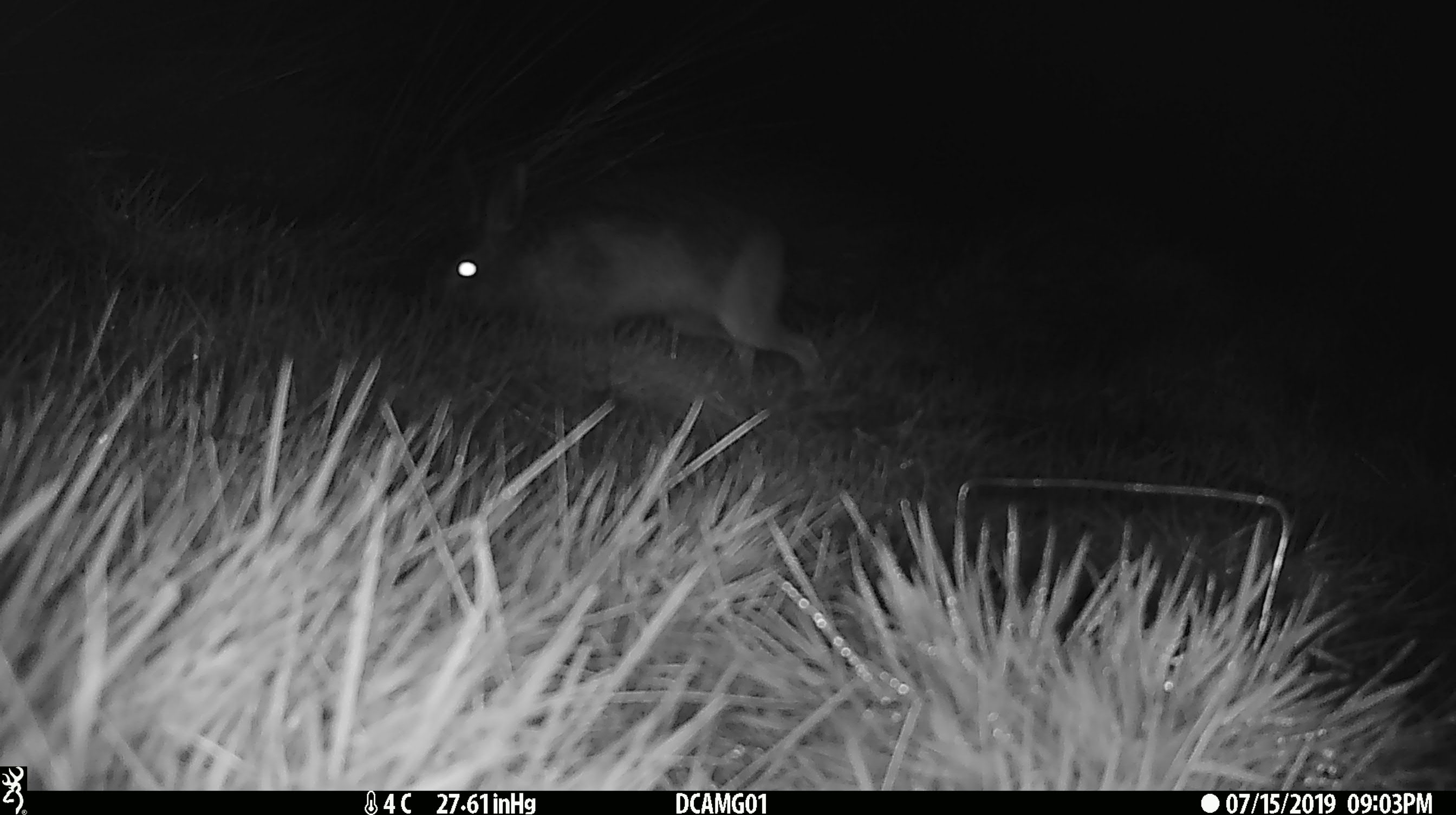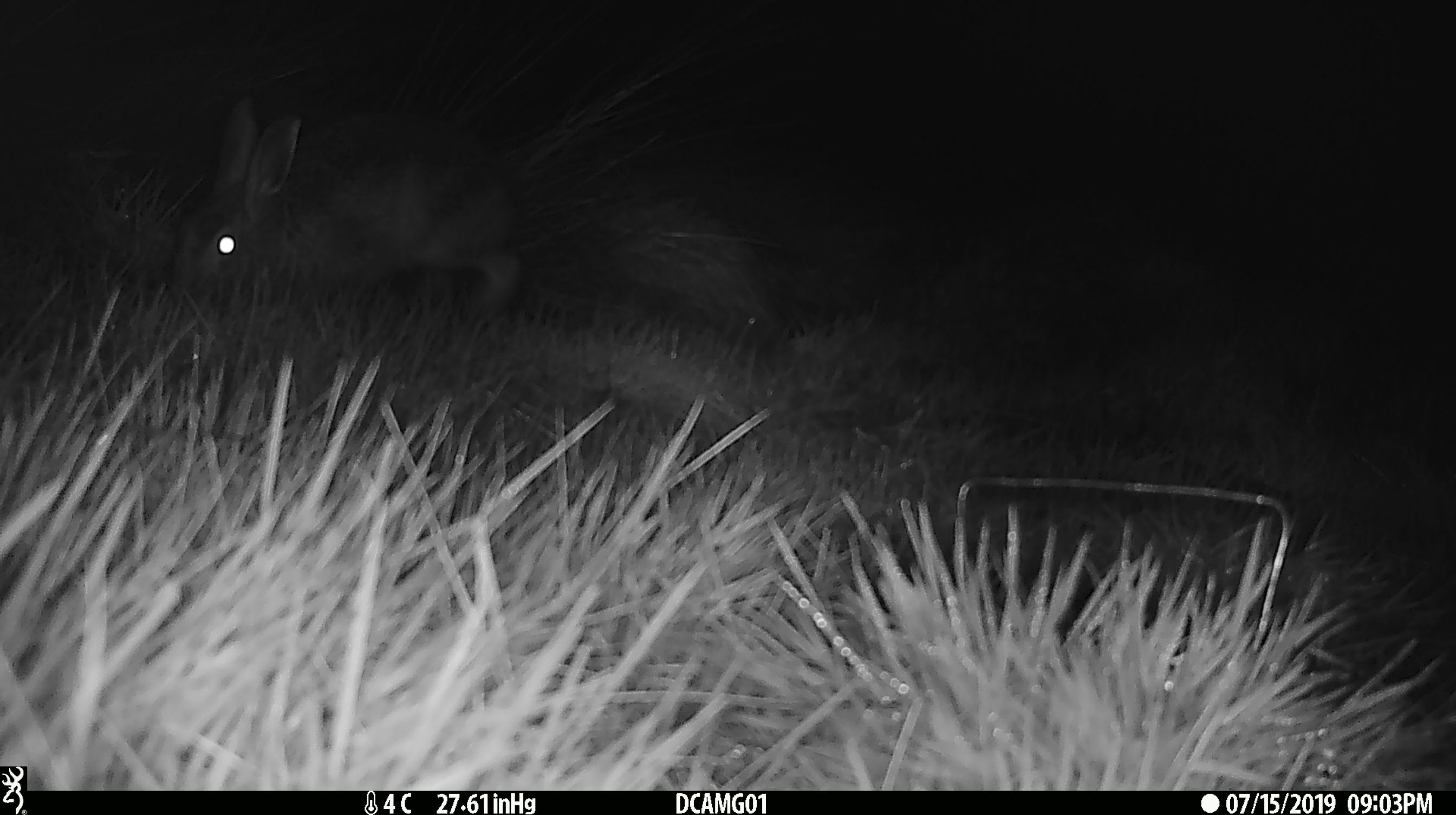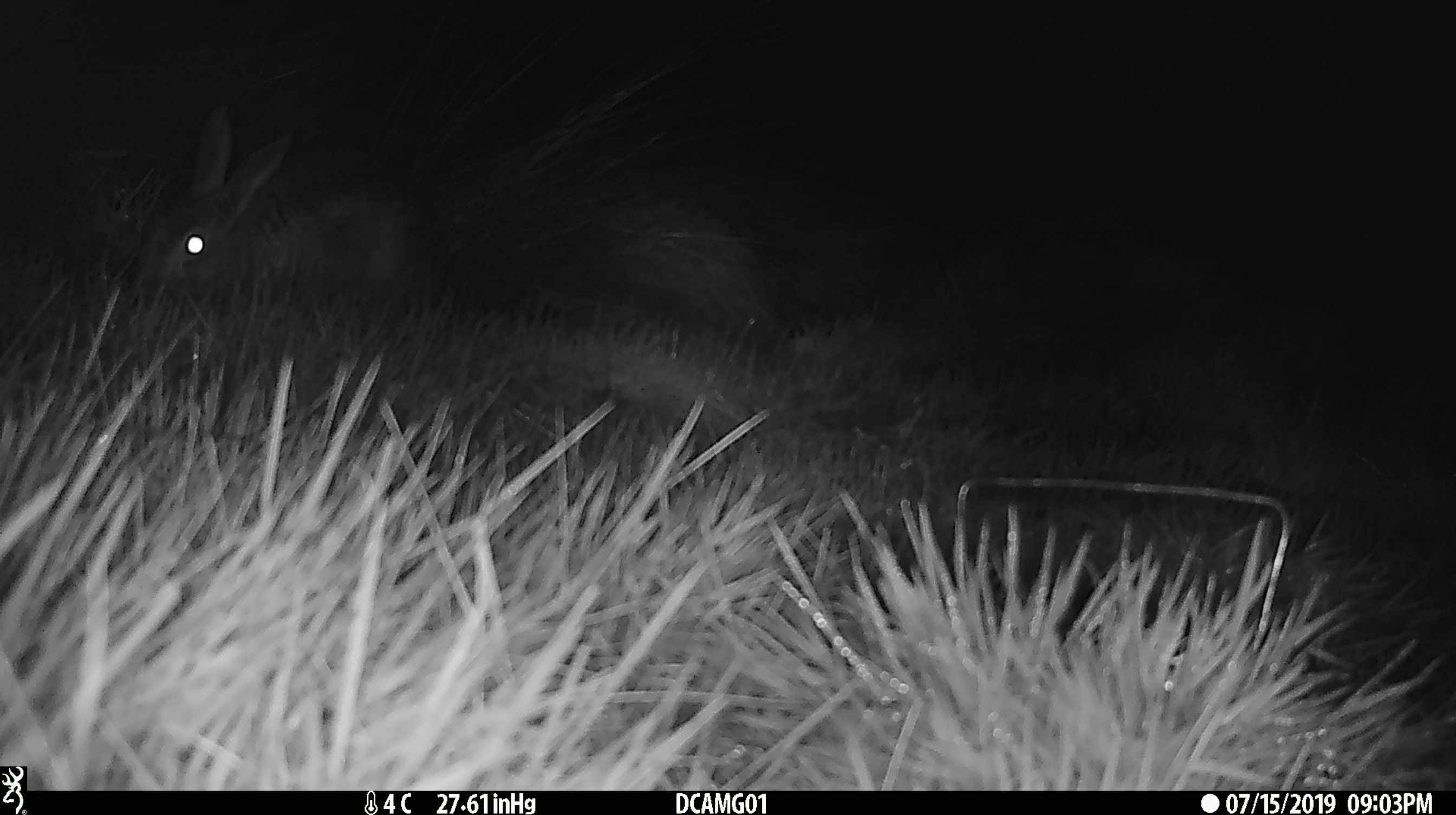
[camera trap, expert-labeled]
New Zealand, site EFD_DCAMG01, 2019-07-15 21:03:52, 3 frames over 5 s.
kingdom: Animalia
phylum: Chordata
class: Mammalia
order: Lagomorpha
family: Leporidae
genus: Lepus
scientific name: Lepus europaeus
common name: brown hare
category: hare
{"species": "hare (brown hare) (Lepus europaeus)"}